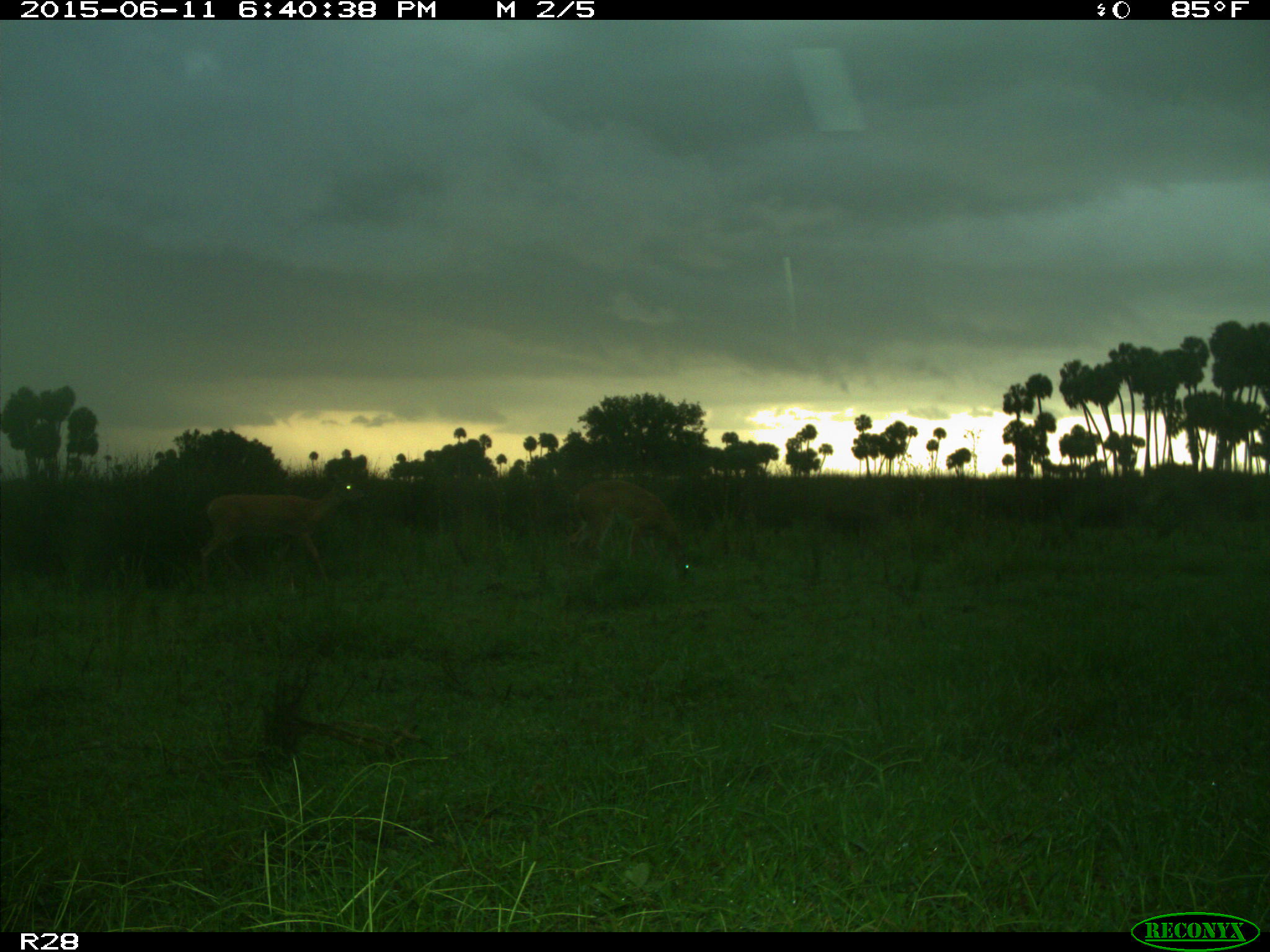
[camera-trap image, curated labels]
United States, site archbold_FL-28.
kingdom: Animalia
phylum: Chordata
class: Mammalia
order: Artiodactyla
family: Cervidae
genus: Odocoileus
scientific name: Odocoileus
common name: deer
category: unidentified deer